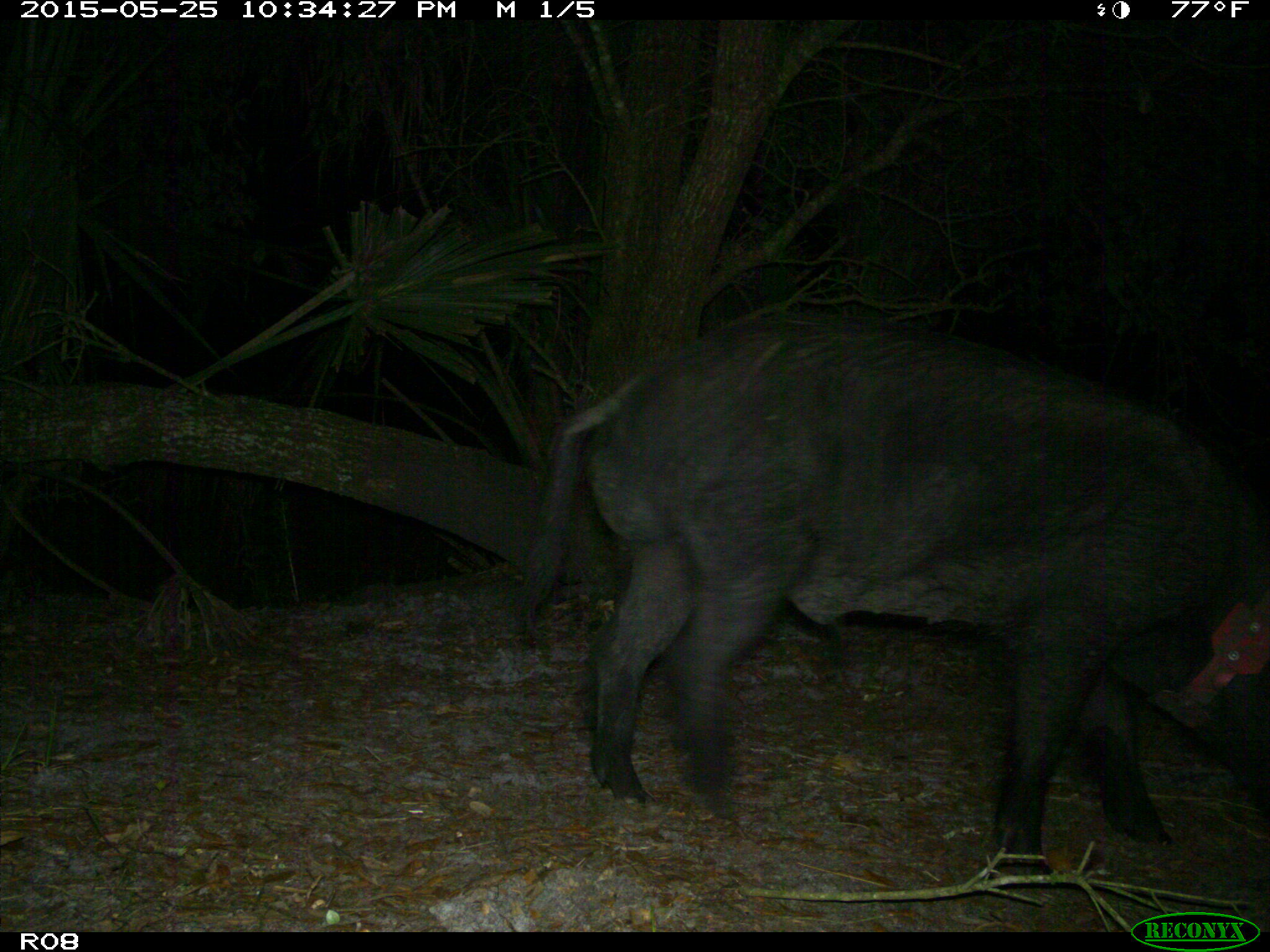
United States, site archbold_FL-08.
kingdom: Animalia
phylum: Chordata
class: Mammalia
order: Artiodactyla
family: Suidae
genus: Sus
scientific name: Sus scrofa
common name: wild boar